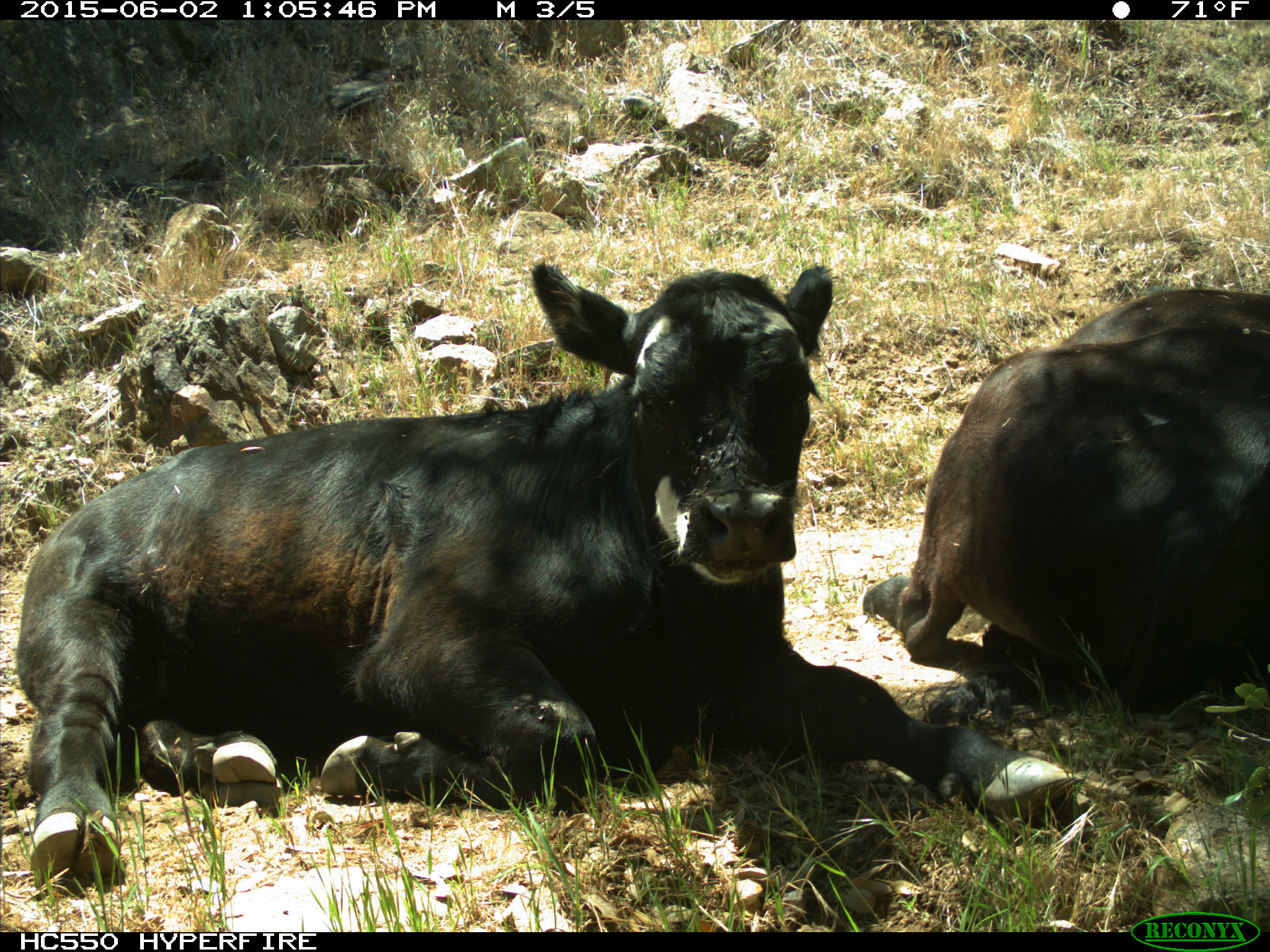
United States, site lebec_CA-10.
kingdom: Animalia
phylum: Chordata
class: Mammalia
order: Artiodactyla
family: Bovidae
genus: Bos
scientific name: Bos taurus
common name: domestic cow